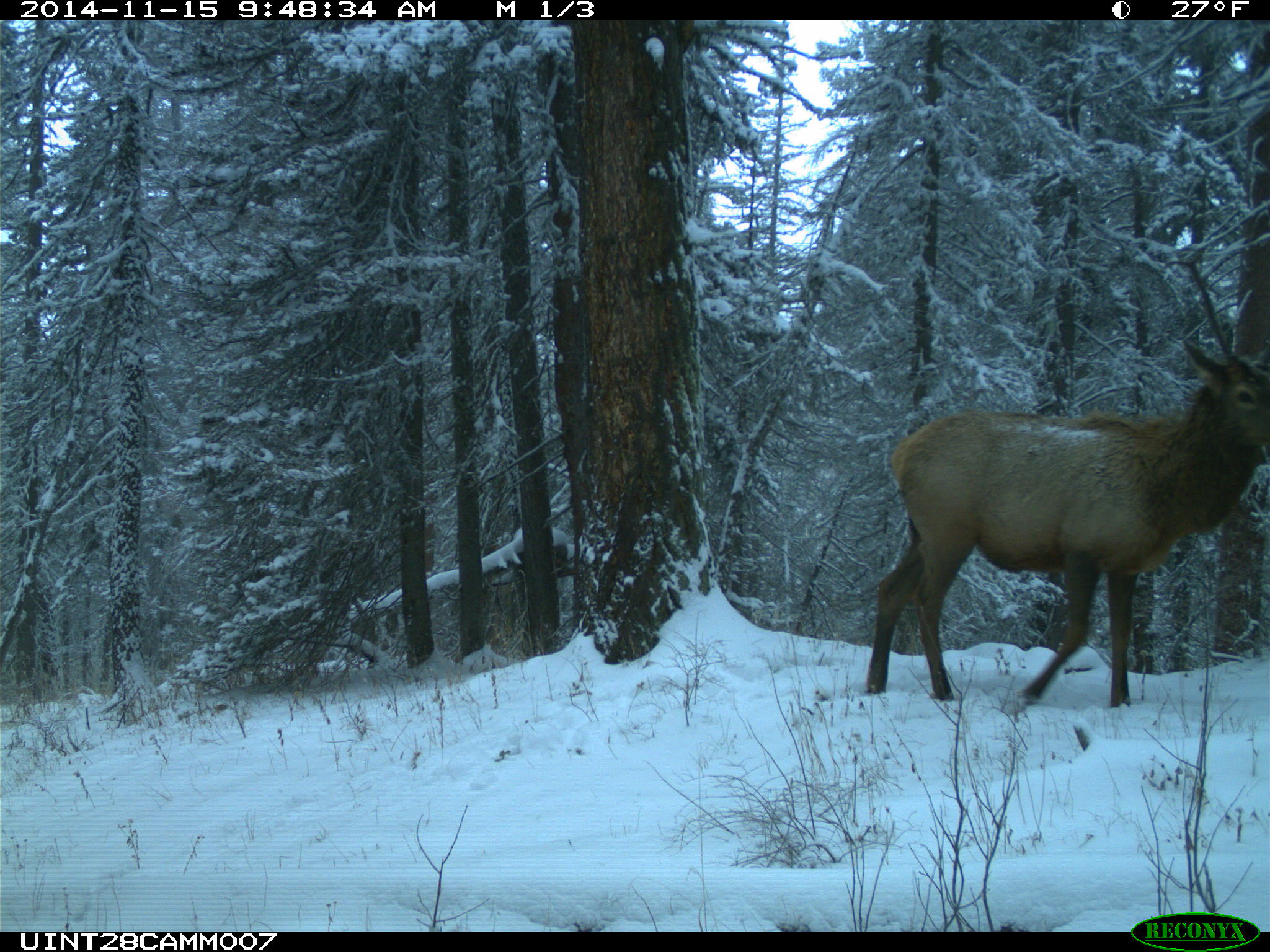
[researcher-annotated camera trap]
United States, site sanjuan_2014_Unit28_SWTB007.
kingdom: Animalia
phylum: Chordata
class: Mammalia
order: Artiodactyla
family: Cervidae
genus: Cervus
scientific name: Cervus elaphus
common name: red deer